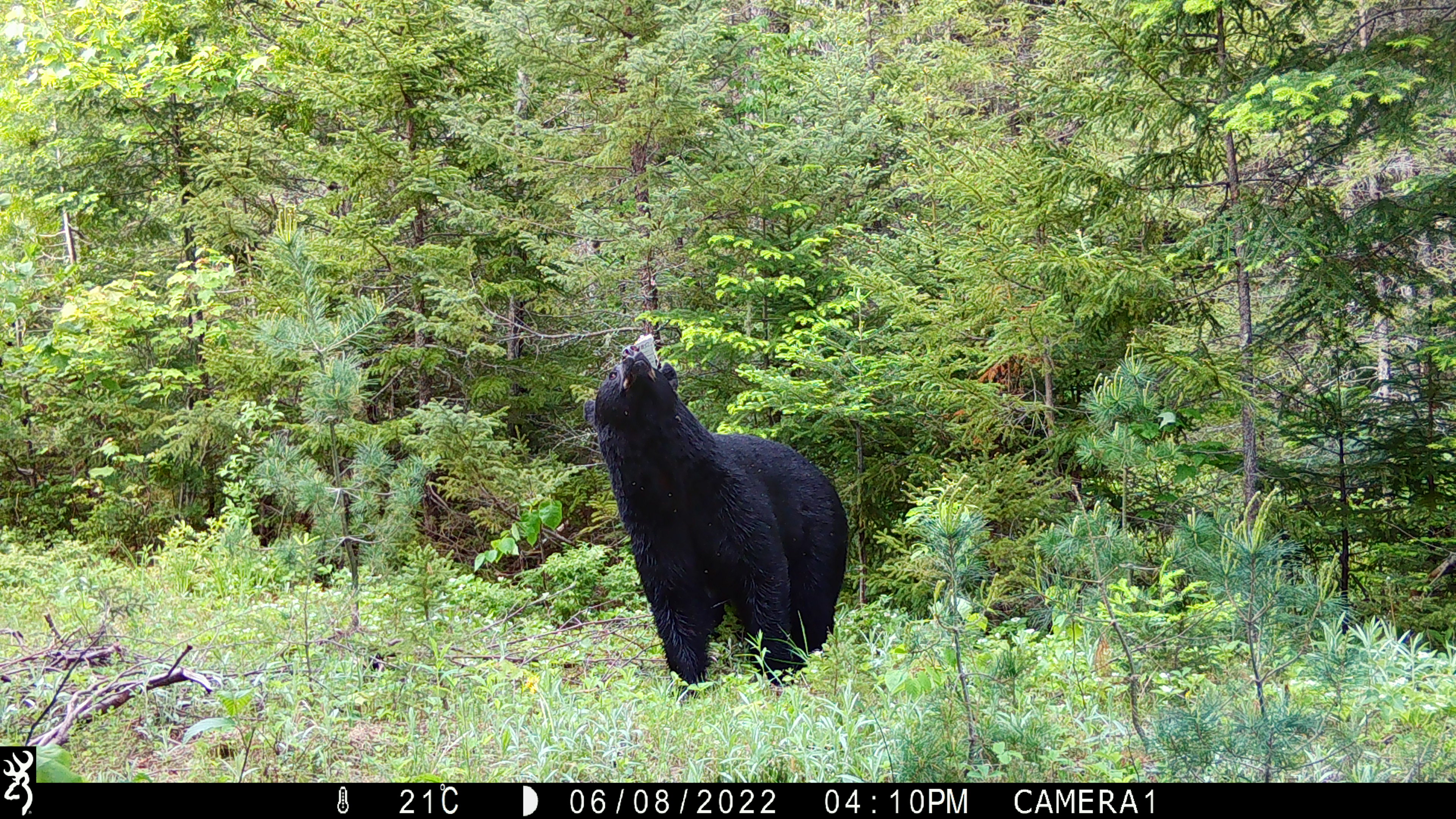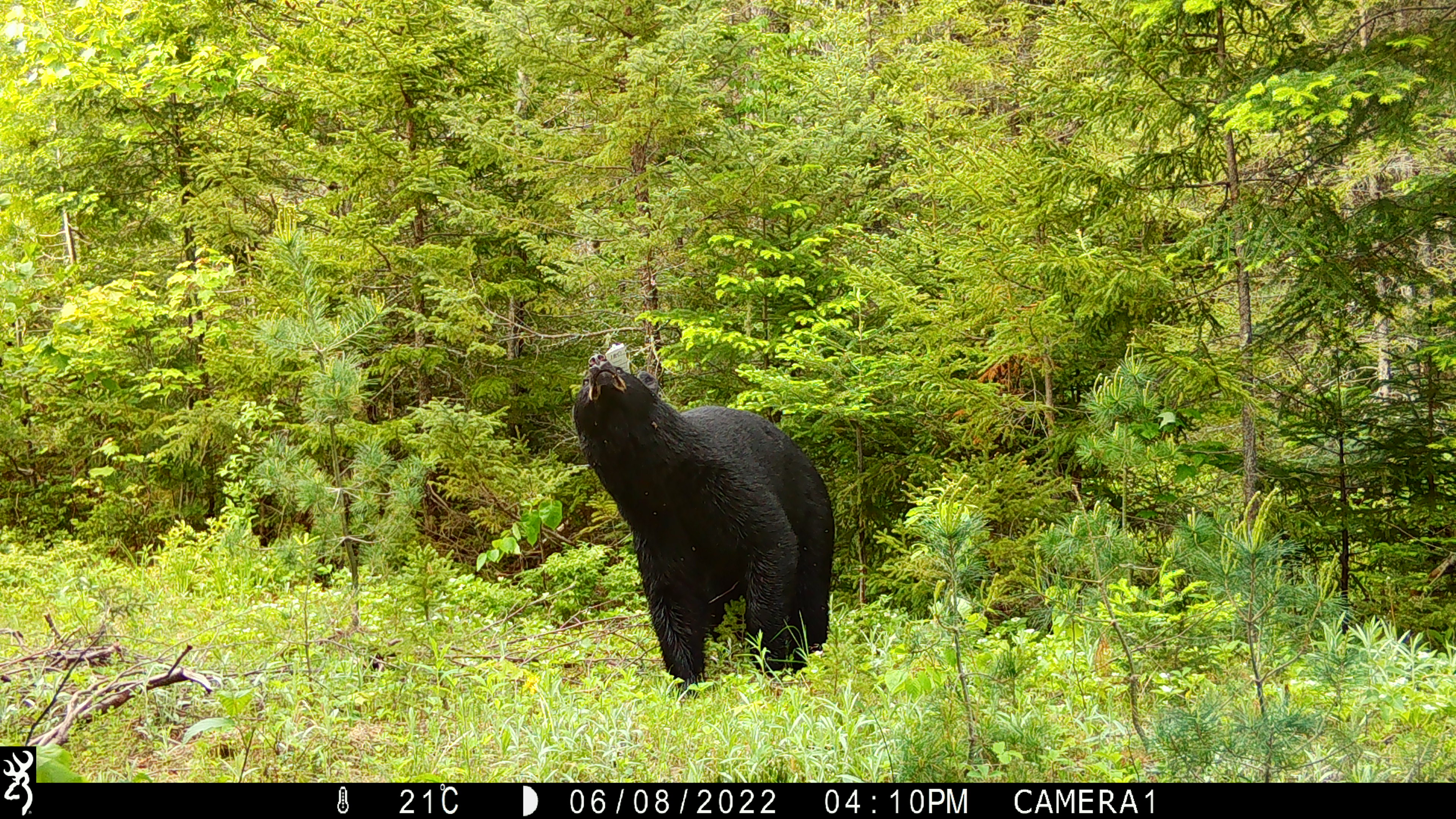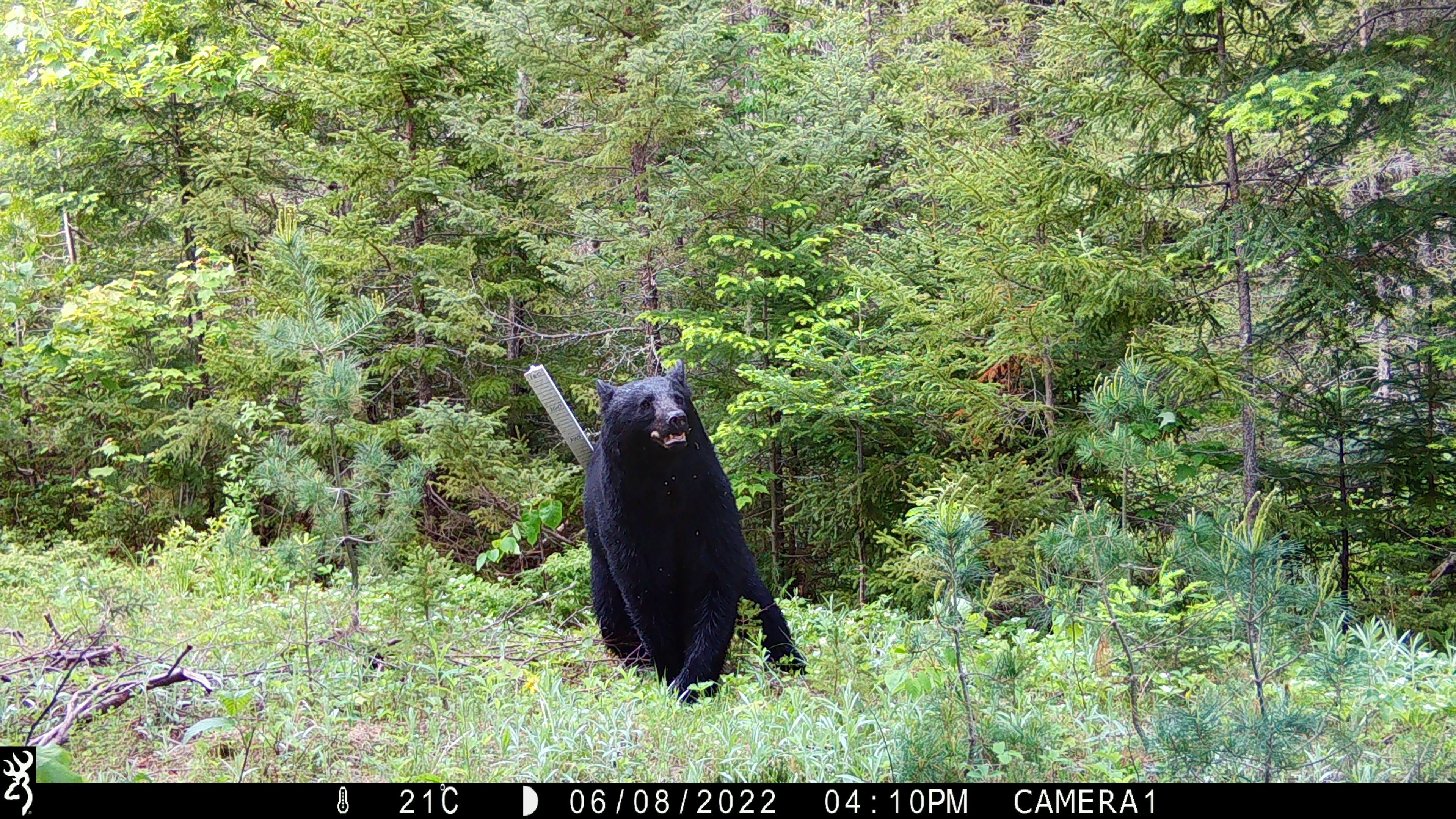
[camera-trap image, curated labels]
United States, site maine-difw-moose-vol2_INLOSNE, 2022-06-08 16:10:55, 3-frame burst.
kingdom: Animalia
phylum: Chordata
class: Mammalia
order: Carnivora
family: Ursidae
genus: Ursus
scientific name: Ursus americanus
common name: black bear